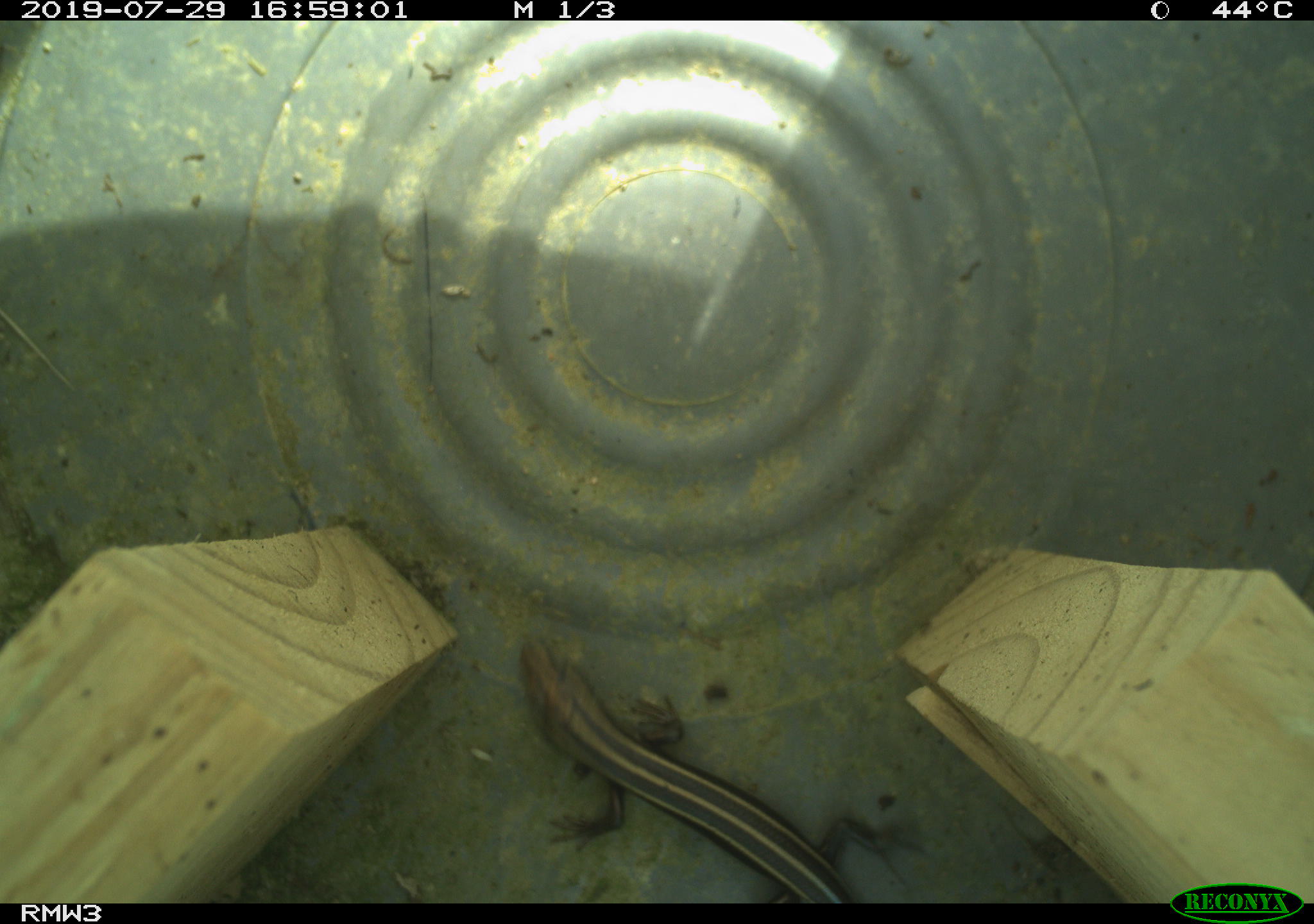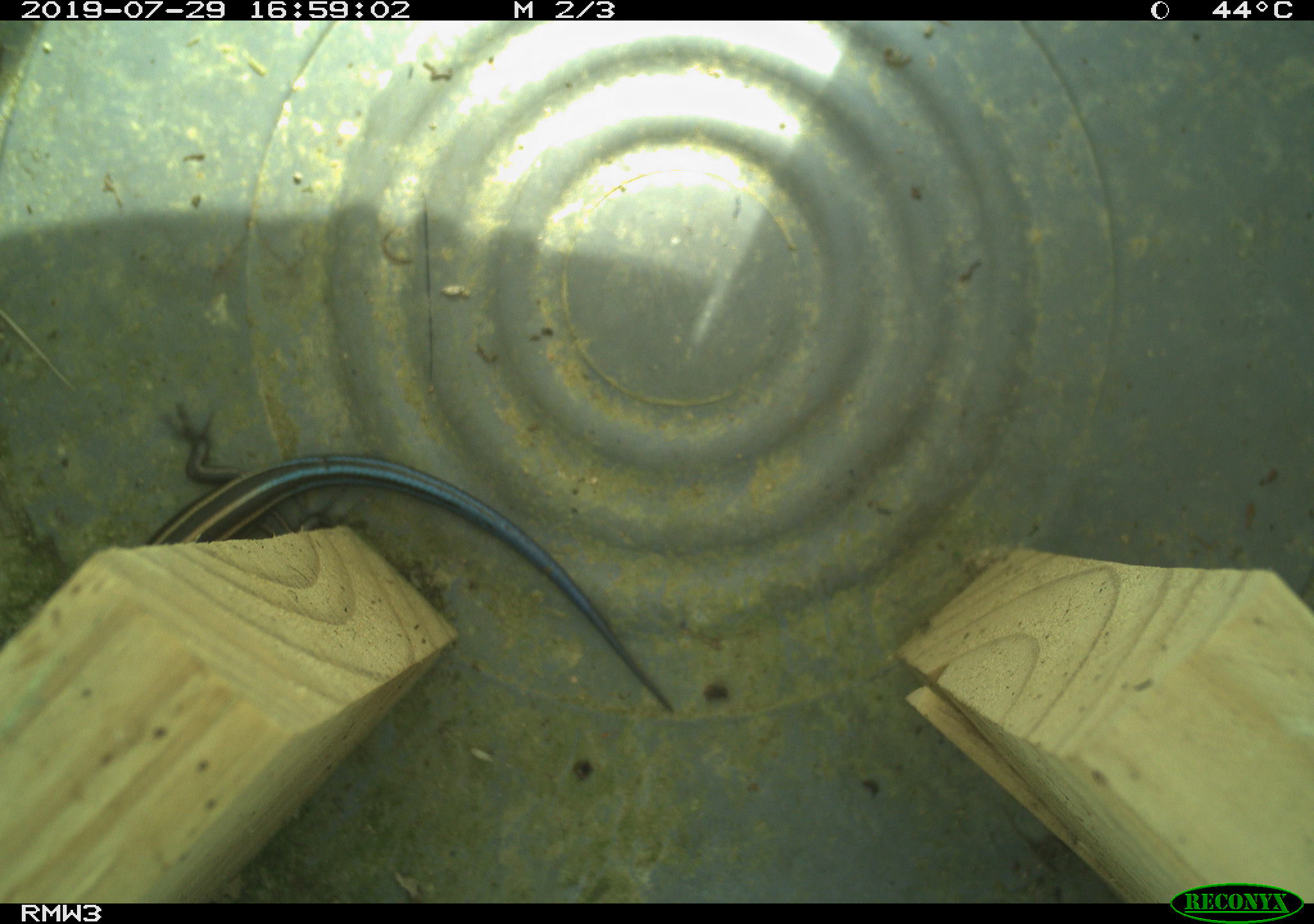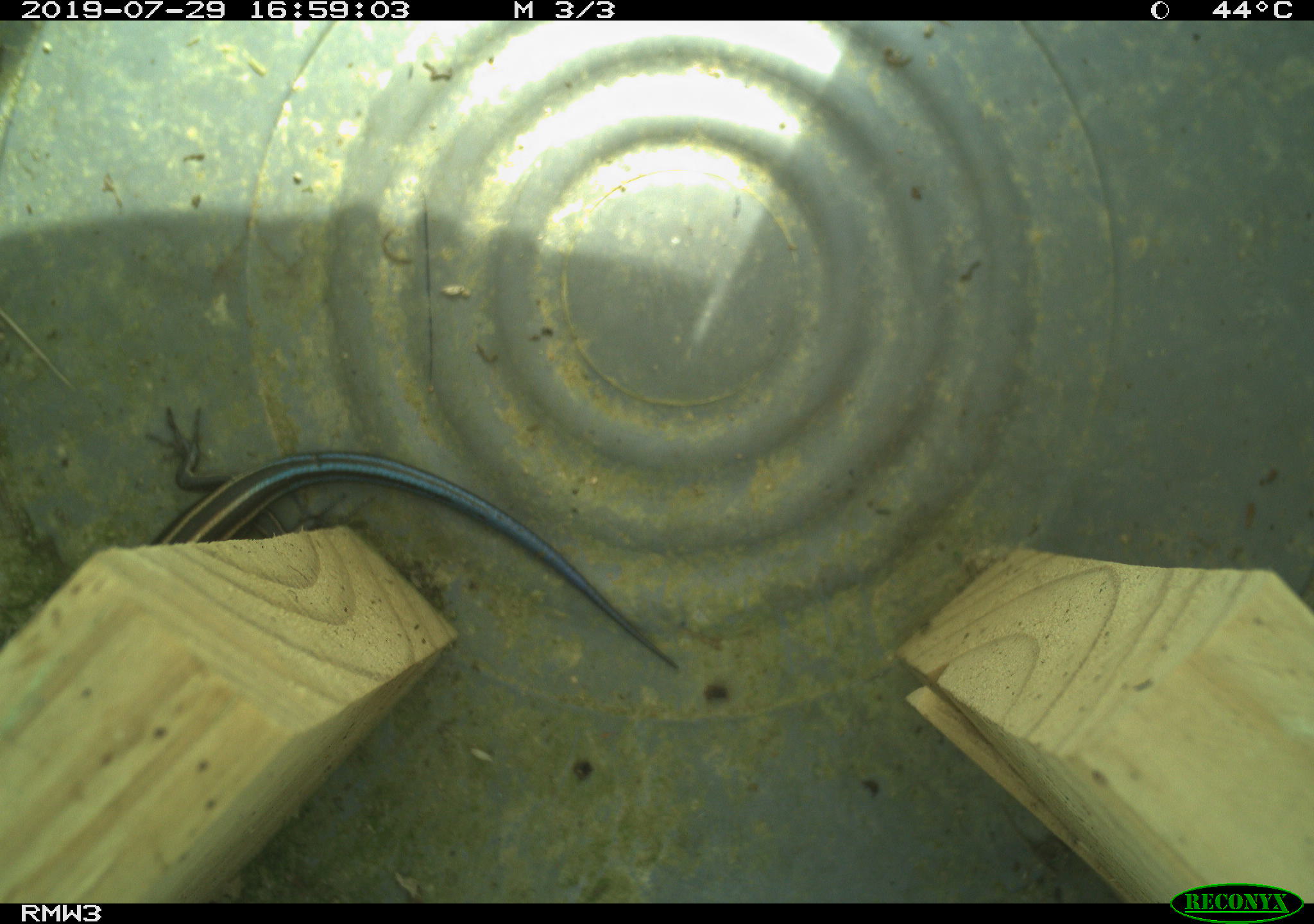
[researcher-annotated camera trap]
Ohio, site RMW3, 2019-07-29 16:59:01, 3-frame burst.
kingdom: Animalia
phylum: Chordata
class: Reptilia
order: Squamata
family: Scincidae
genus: Plestiodon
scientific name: Plestiodon fasciatus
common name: common five-lined skink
Common five-lined skink (Plestiodon fasciatus).